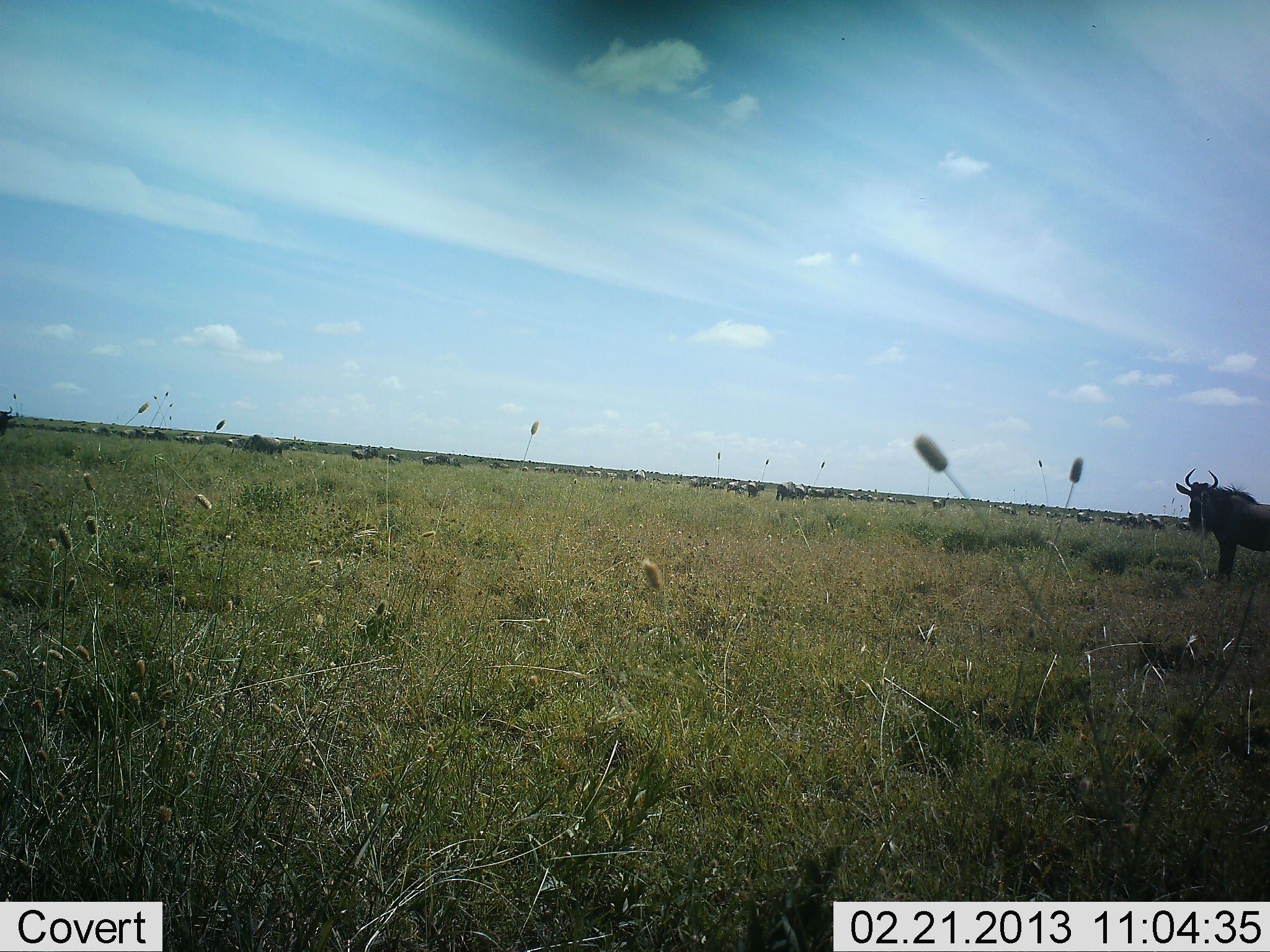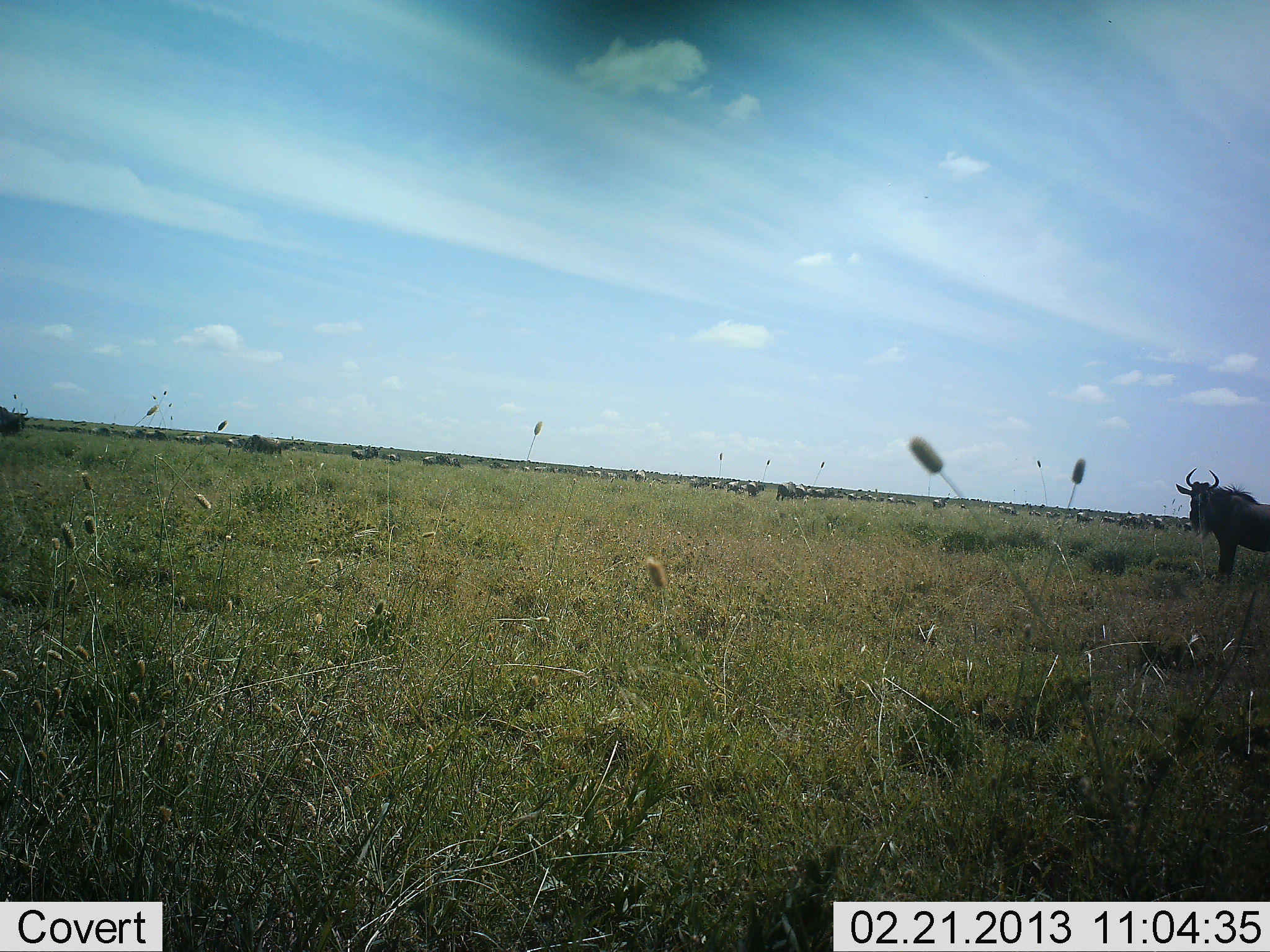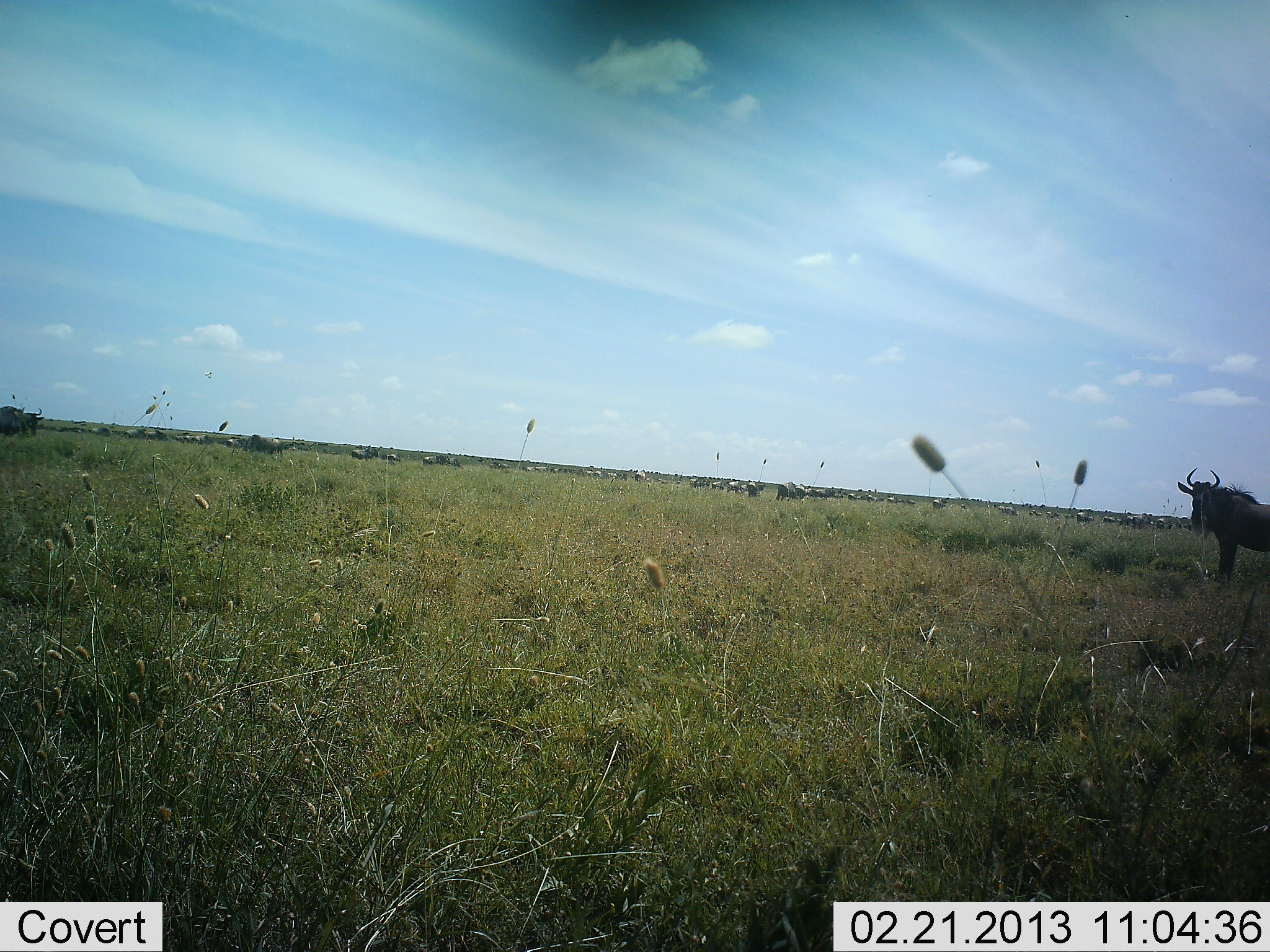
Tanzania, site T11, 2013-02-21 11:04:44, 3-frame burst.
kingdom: Animalia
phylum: Chordata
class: Mammalia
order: Artiodactyla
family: Bovidae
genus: Connochaetes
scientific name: Connochaetes taurinus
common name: blue wildebeest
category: wildebeest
Wildebeest (blue wildebeest) (Connochaetes taurinus), count 2. Behavior (volunteer vote fractions): standing 87%, resting 0%, moving 26%, interacting 0%. Young present (vote fraction): 0%. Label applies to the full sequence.